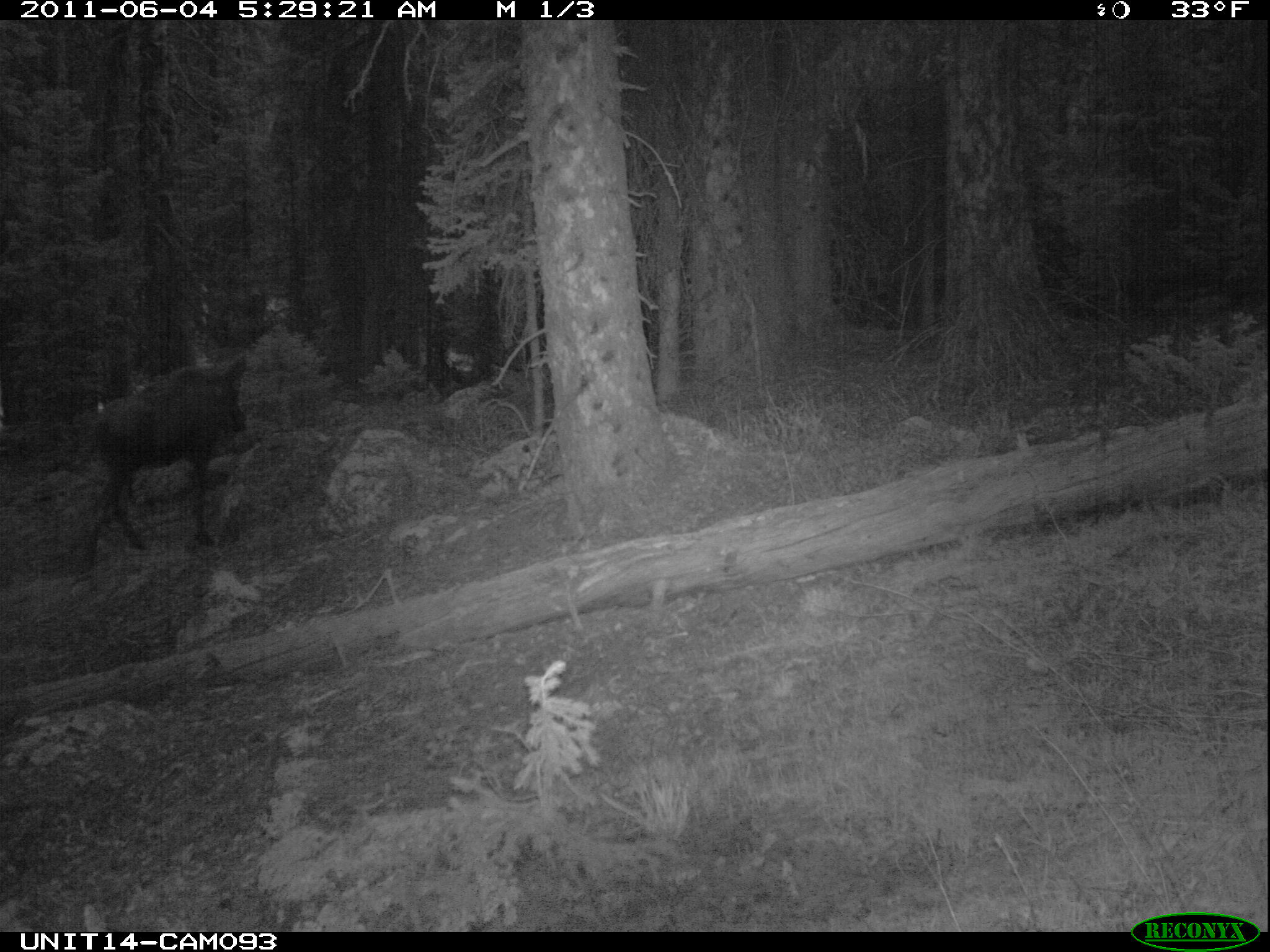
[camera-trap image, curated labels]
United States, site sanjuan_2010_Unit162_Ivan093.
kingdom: Animalia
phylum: Chordata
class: Mammalia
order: Artiodactyla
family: Cervidae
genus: Alces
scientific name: Alces alces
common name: moose